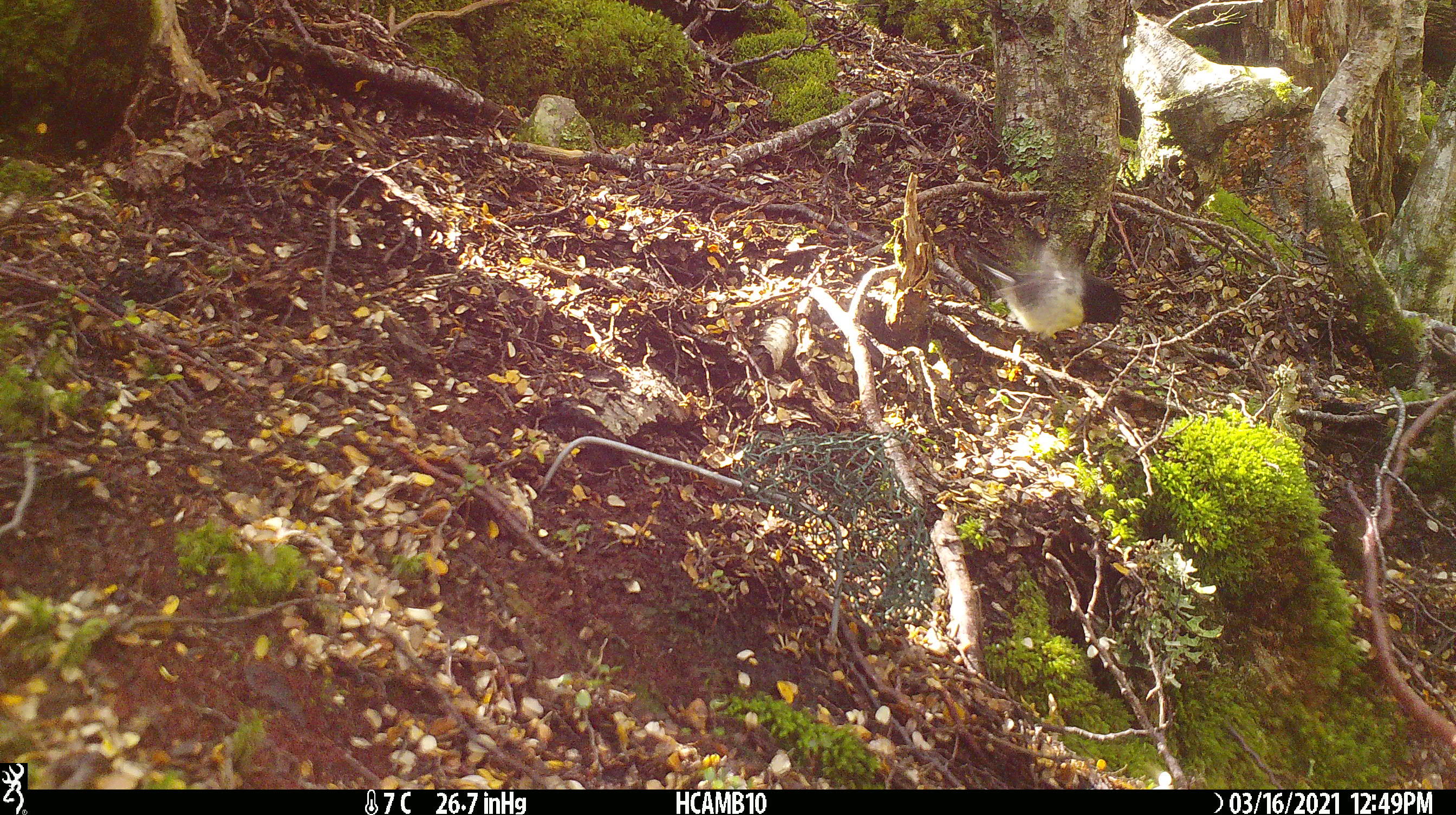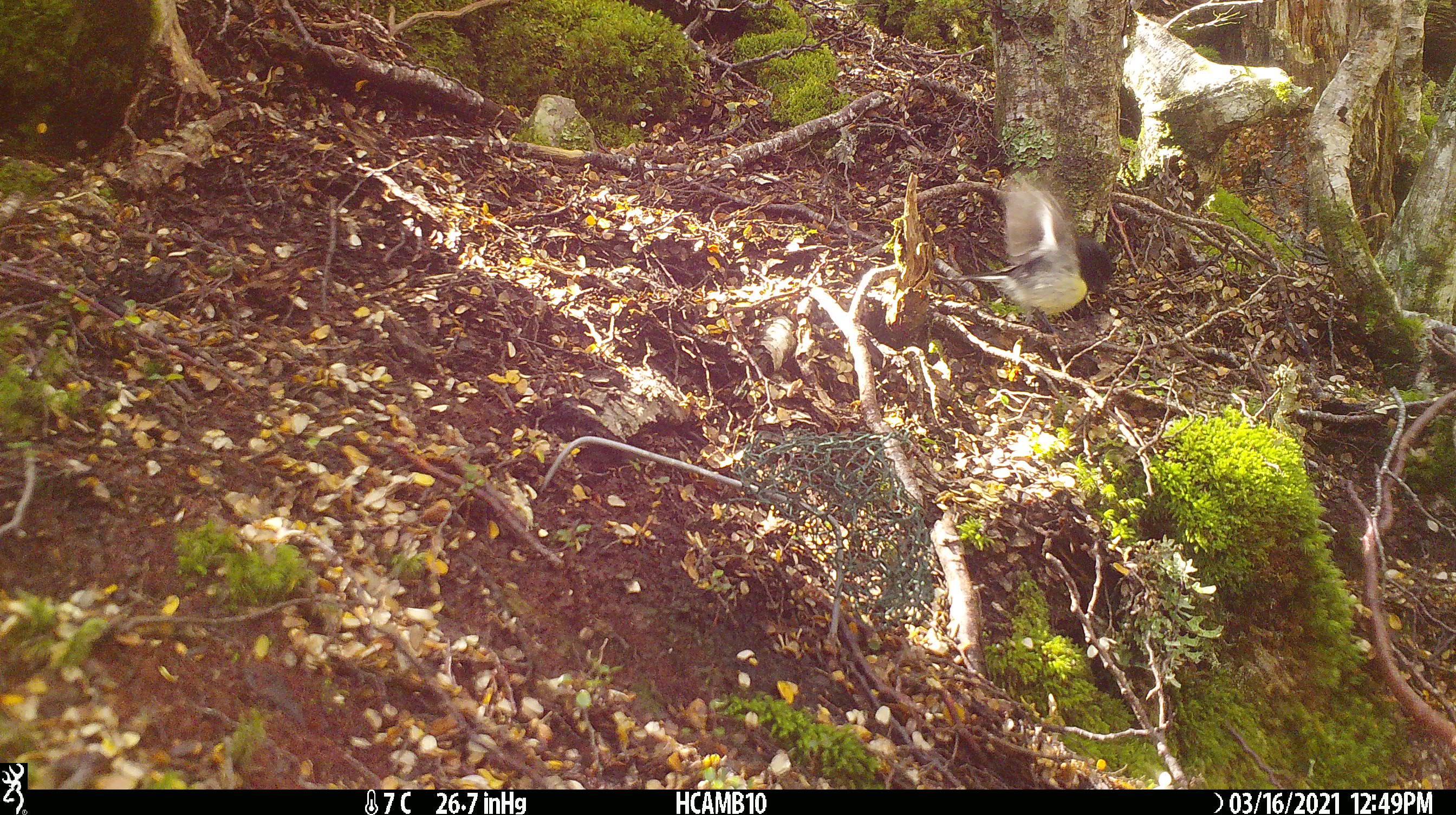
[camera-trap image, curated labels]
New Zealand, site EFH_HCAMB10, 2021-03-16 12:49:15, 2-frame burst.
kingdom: Animalia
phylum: Chordata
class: Aves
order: Passeriformes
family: Petroicidae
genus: Petroica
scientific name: Petroica macrocephala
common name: tomtit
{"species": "tomtit (Petroica macrocephala)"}